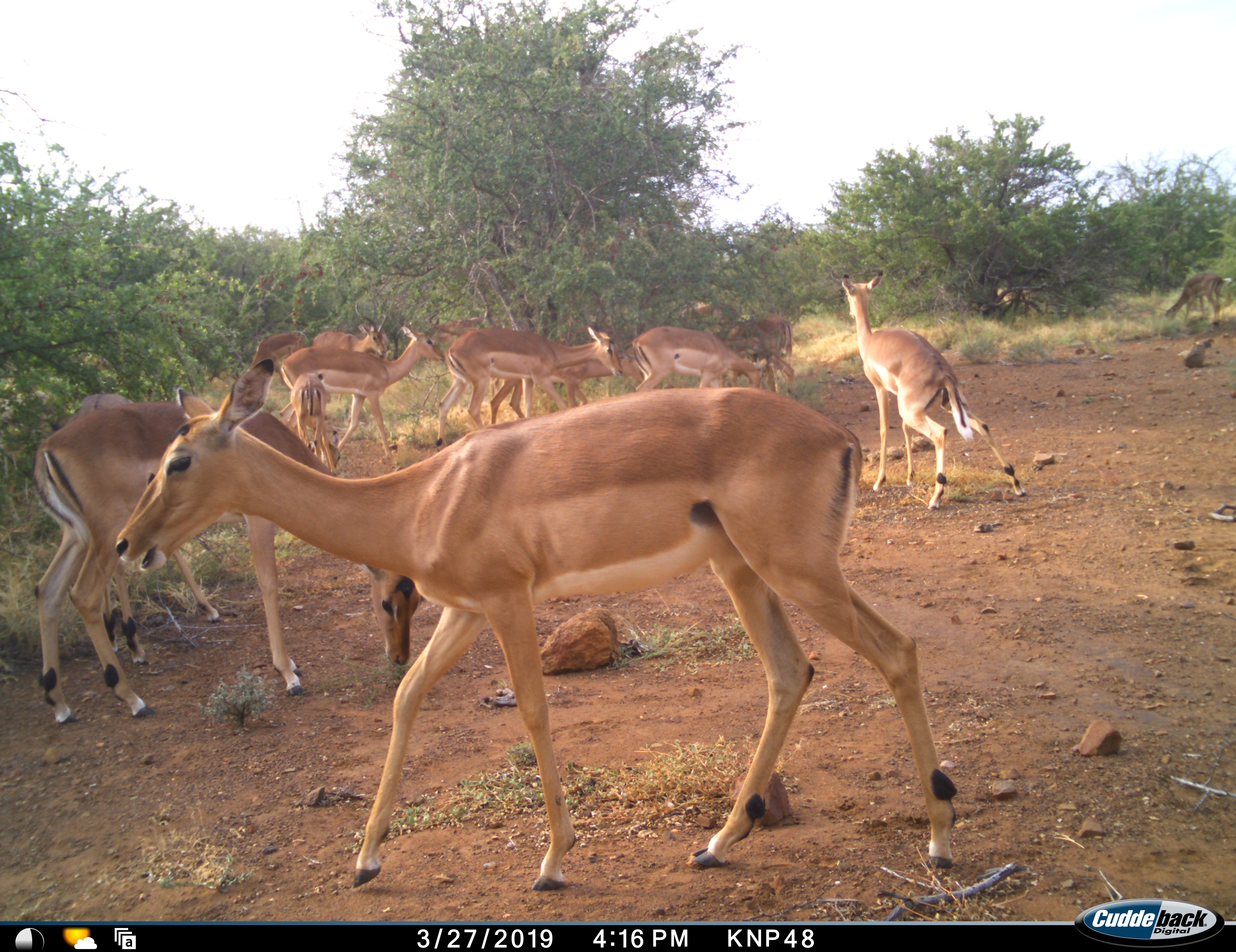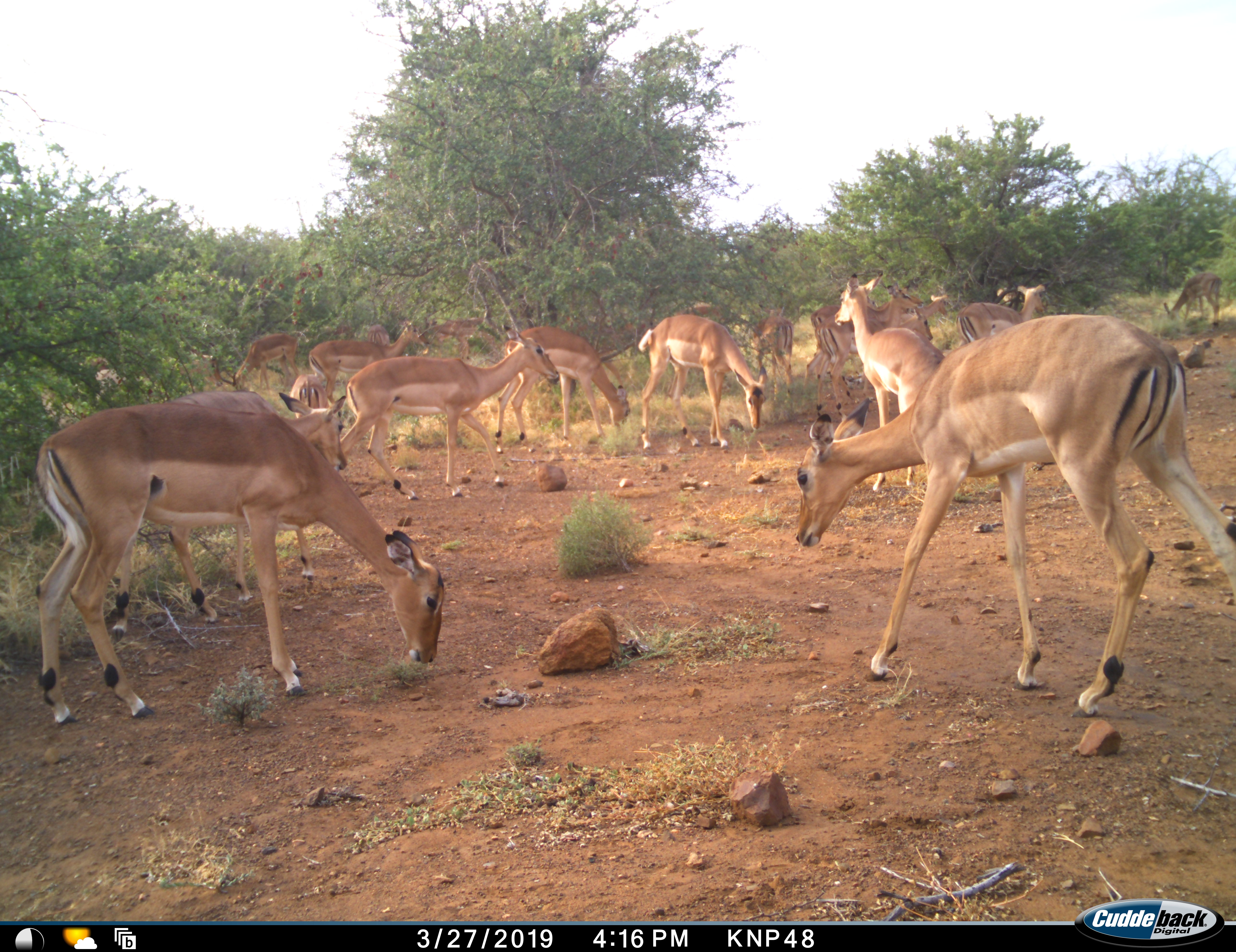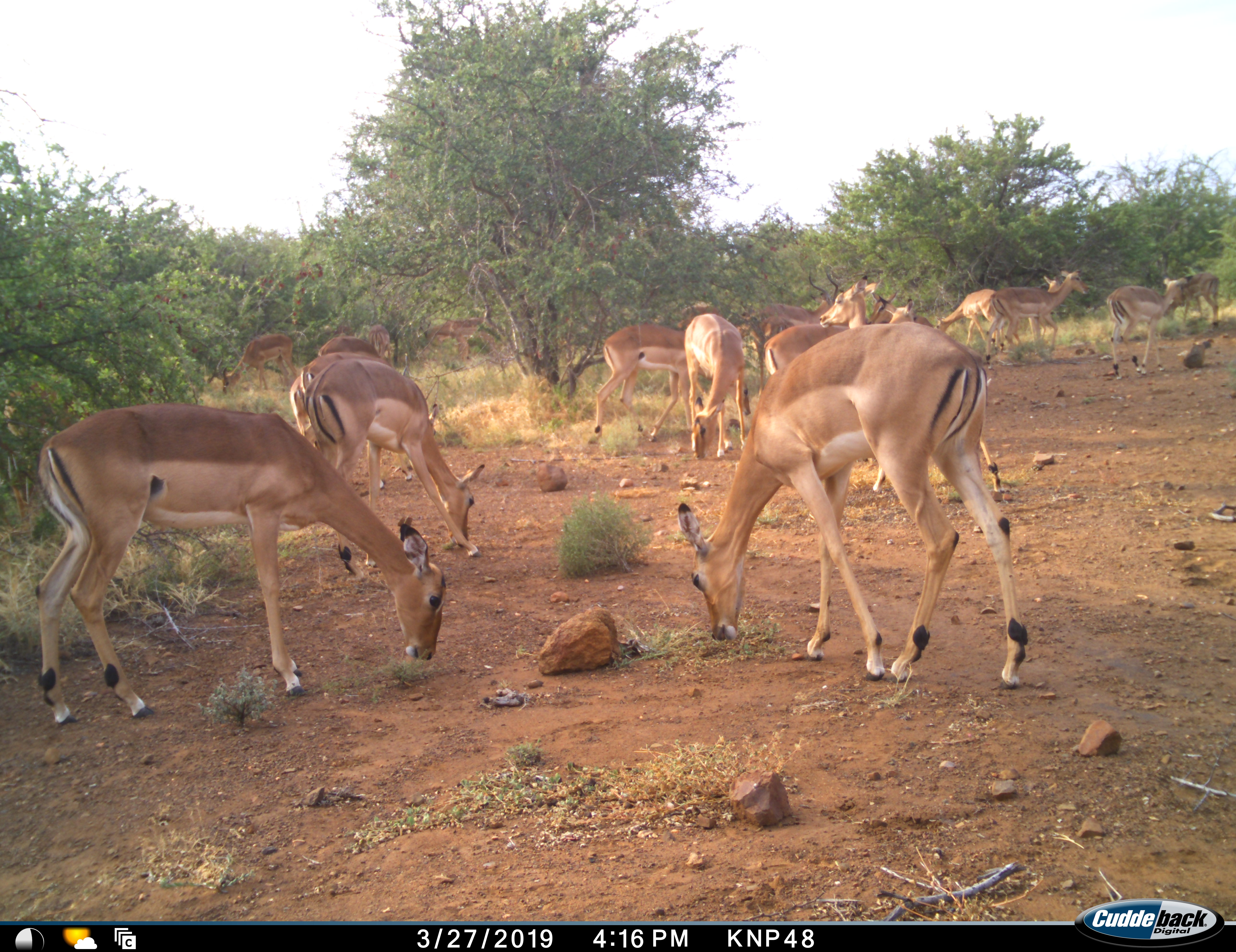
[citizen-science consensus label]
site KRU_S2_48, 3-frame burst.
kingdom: Animalia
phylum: Chordata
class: Mammalia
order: Artiodactyla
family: Bovidae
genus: Aepyceros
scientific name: Aepyceros melampus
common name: impala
Impala (Aepyceros melampus), count 11-50. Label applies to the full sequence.